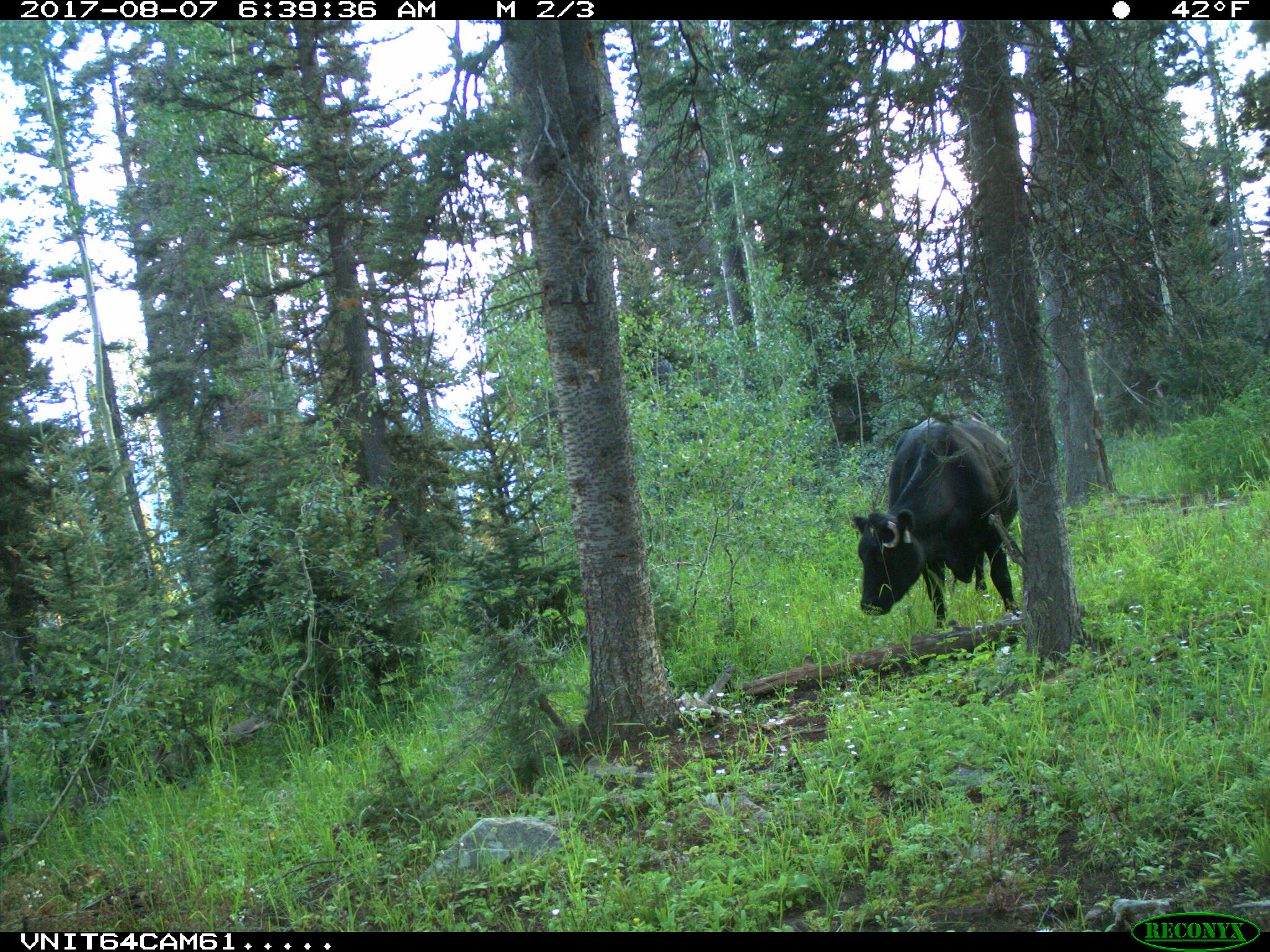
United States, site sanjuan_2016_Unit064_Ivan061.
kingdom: Animalia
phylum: Chordata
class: Mammalia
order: Artiodactyla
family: Bovidae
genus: Bos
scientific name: Bos taurus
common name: domestic cow